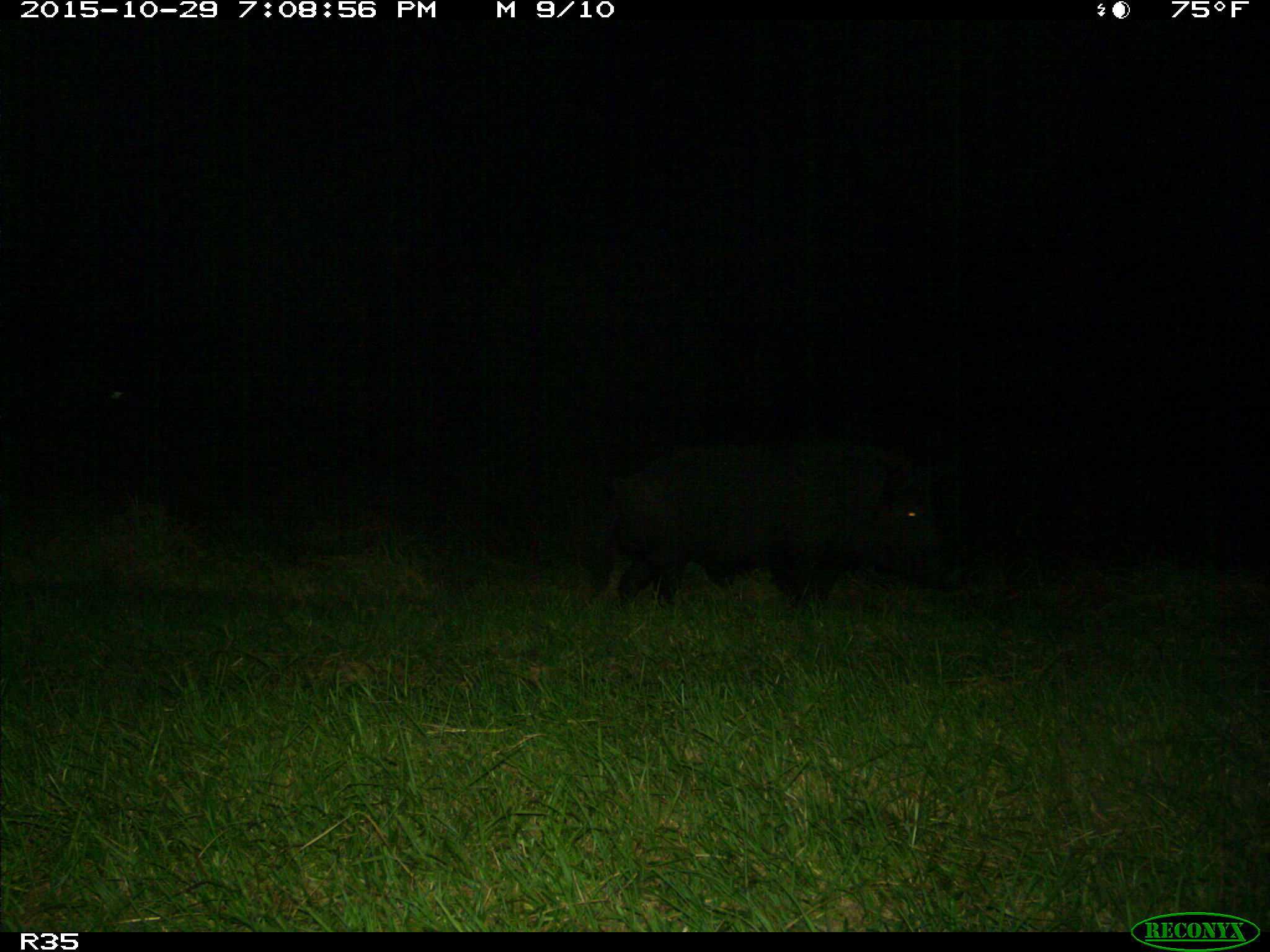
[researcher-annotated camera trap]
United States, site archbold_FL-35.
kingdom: Animalia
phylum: Chordata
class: Mammalia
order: Artiodactyla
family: Suidae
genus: Sus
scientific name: Sus scrofa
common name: wild boar